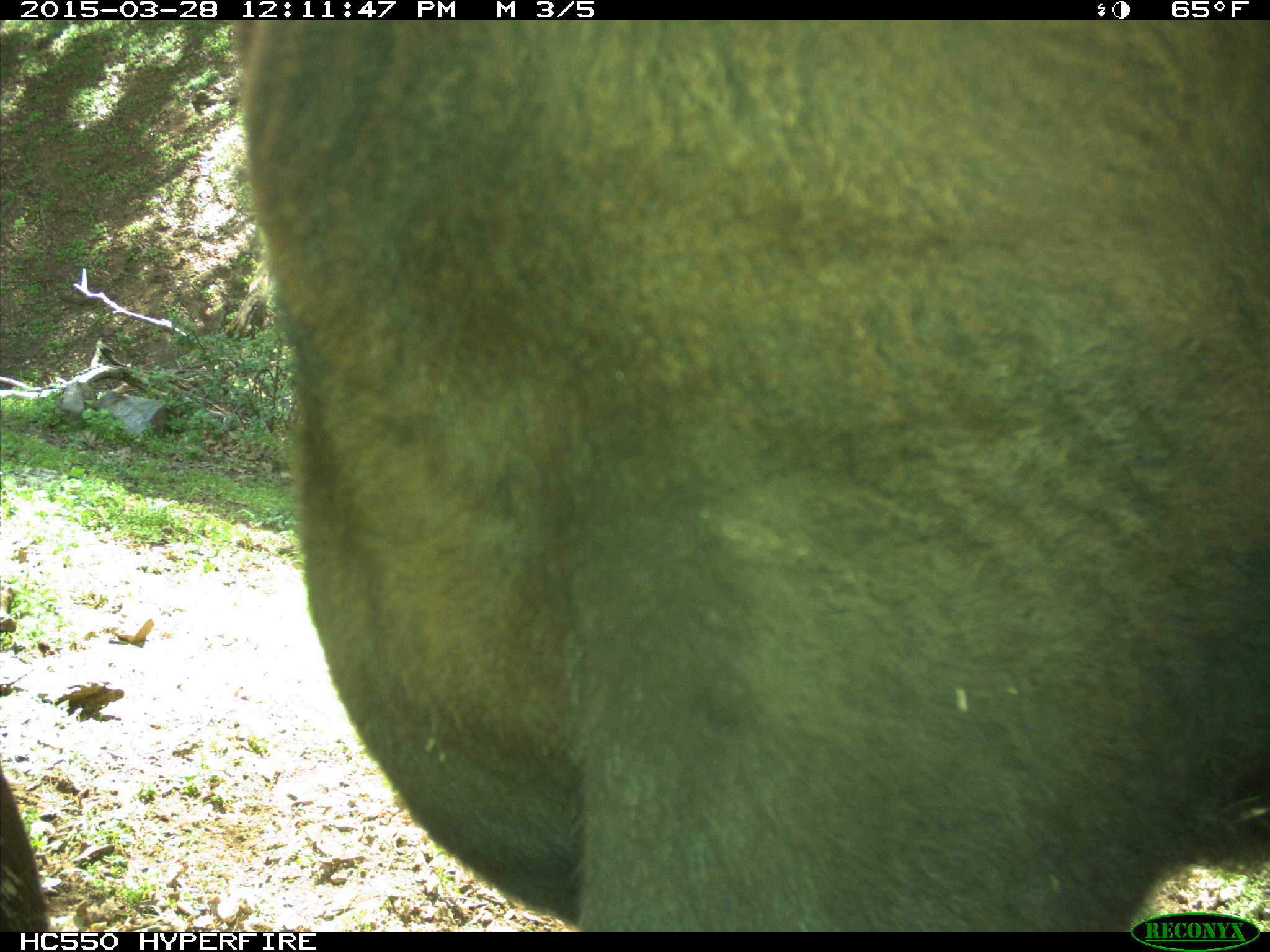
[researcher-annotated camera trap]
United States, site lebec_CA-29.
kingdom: Animalia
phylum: Chordata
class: Mammalia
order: Artiodactyla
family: Bovidae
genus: Bos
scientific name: Bos taurus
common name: domestic cow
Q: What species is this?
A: Bos taurus (domestic cow).